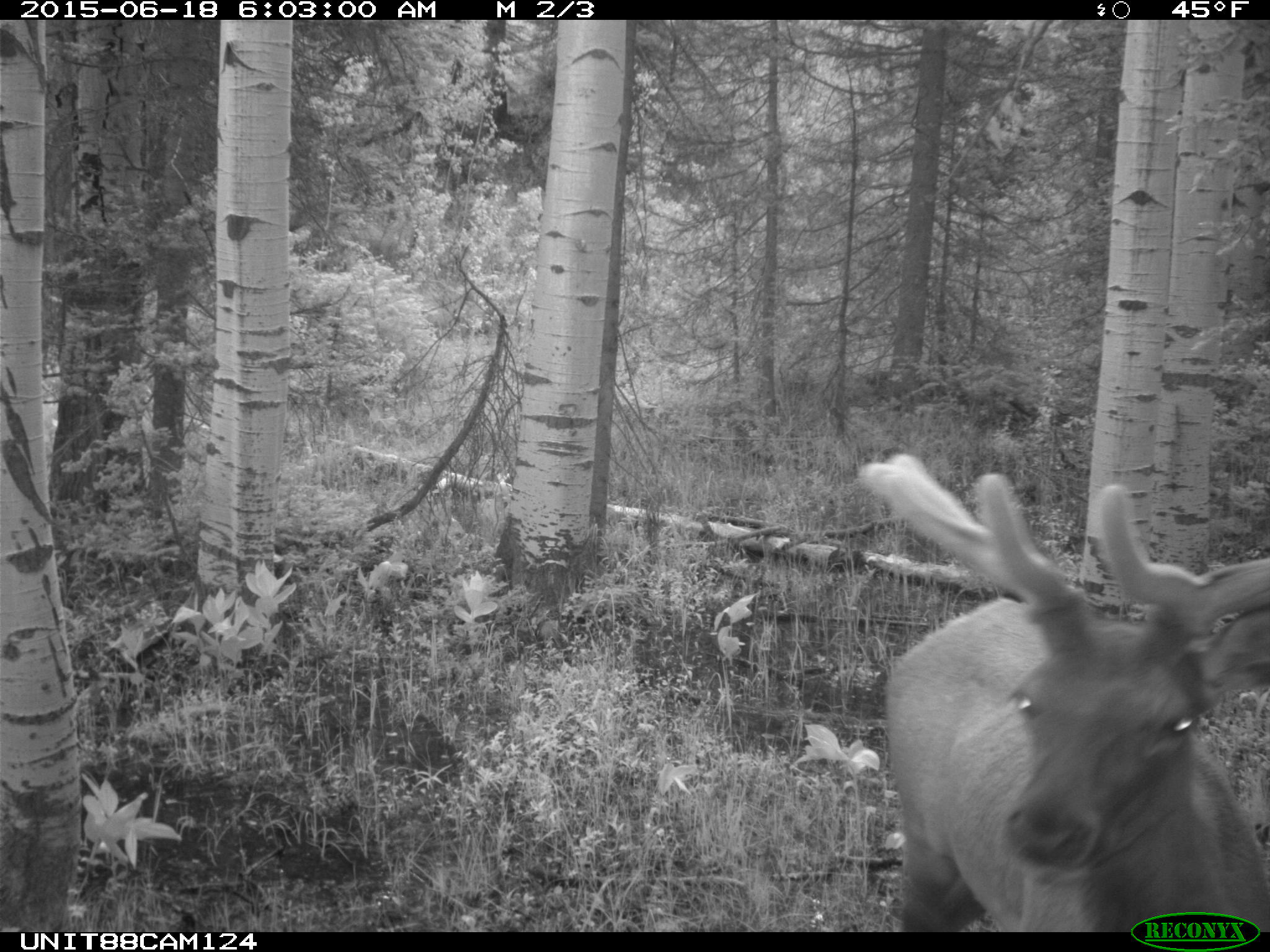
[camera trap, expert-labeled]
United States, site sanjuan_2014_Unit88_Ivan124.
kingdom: Animalia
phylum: Chordata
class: Mammalia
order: Artiodactyla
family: Cervidae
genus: Cervus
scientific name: Cervus elaphus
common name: red deer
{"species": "Cervus elaphus (red deer)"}